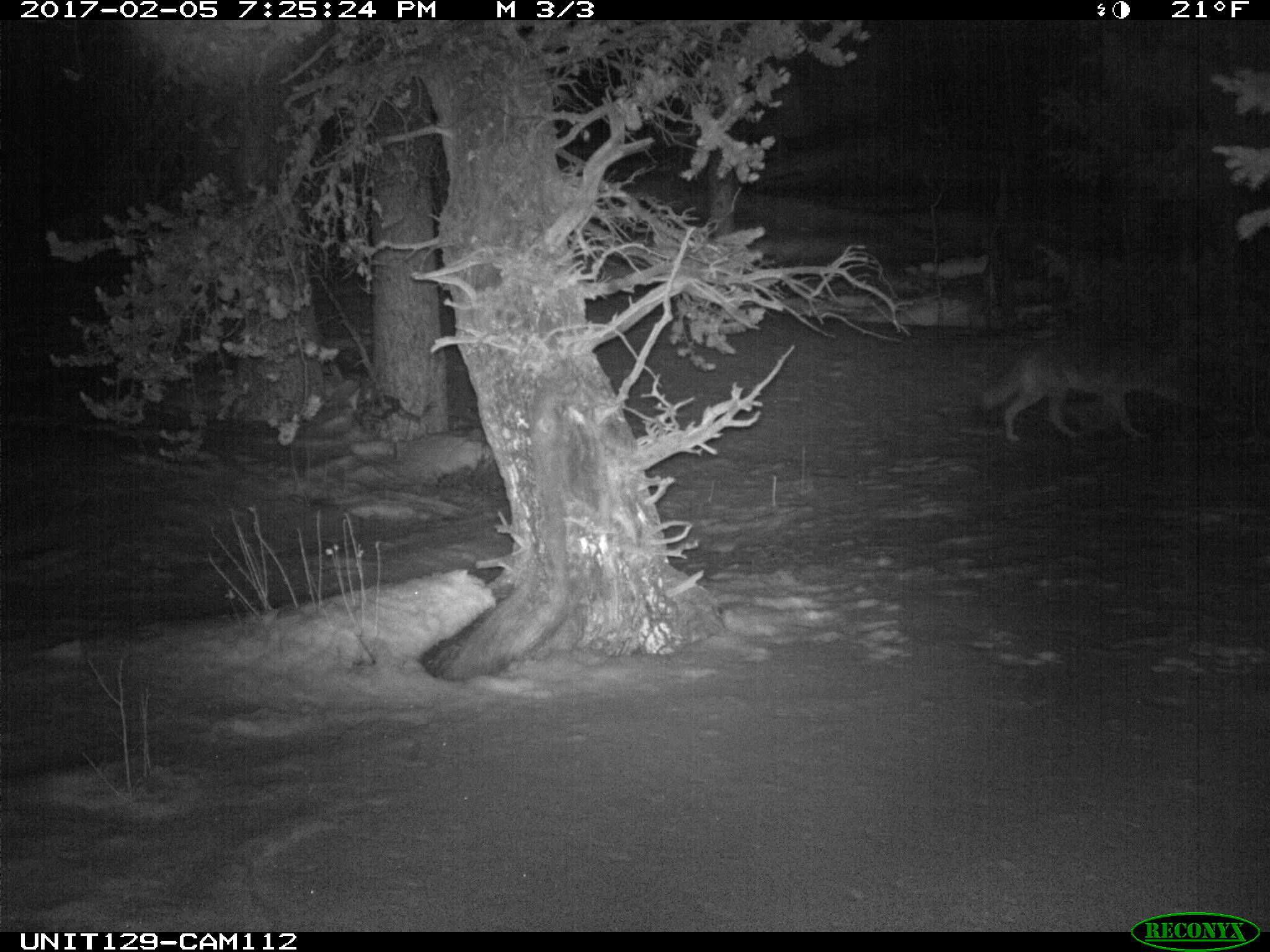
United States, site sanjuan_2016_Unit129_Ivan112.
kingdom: Animalia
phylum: Chordata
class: Mammalia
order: Carnivora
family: Canidae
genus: Canis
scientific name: Canis latrans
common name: coyote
Canis latrans (coyote).